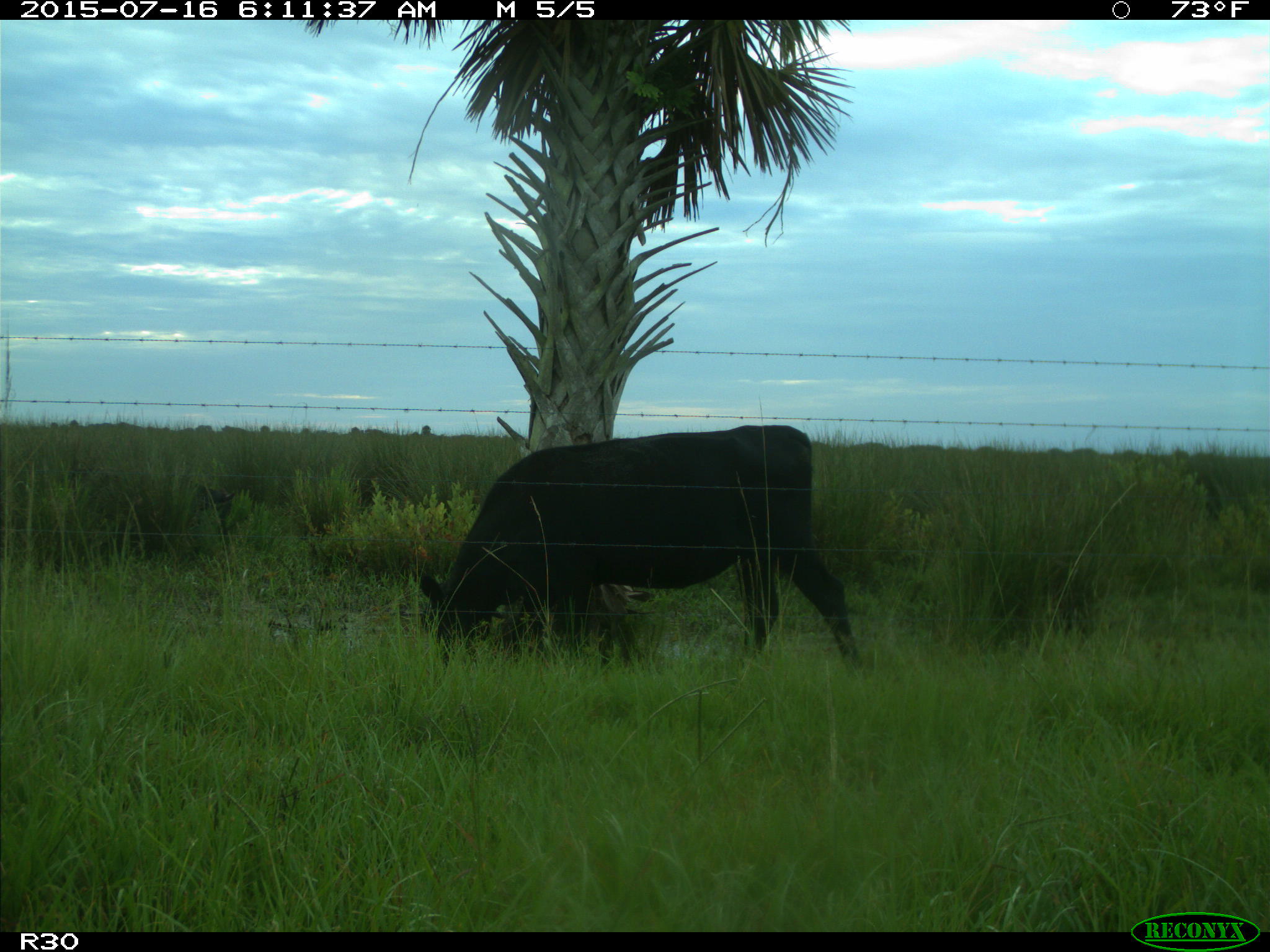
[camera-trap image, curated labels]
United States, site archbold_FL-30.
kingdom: Animalia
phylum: Chordata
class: Mammalia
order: Artiodactyla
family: Bovidae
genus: Bos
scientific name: Bos taurus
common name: domestic cow